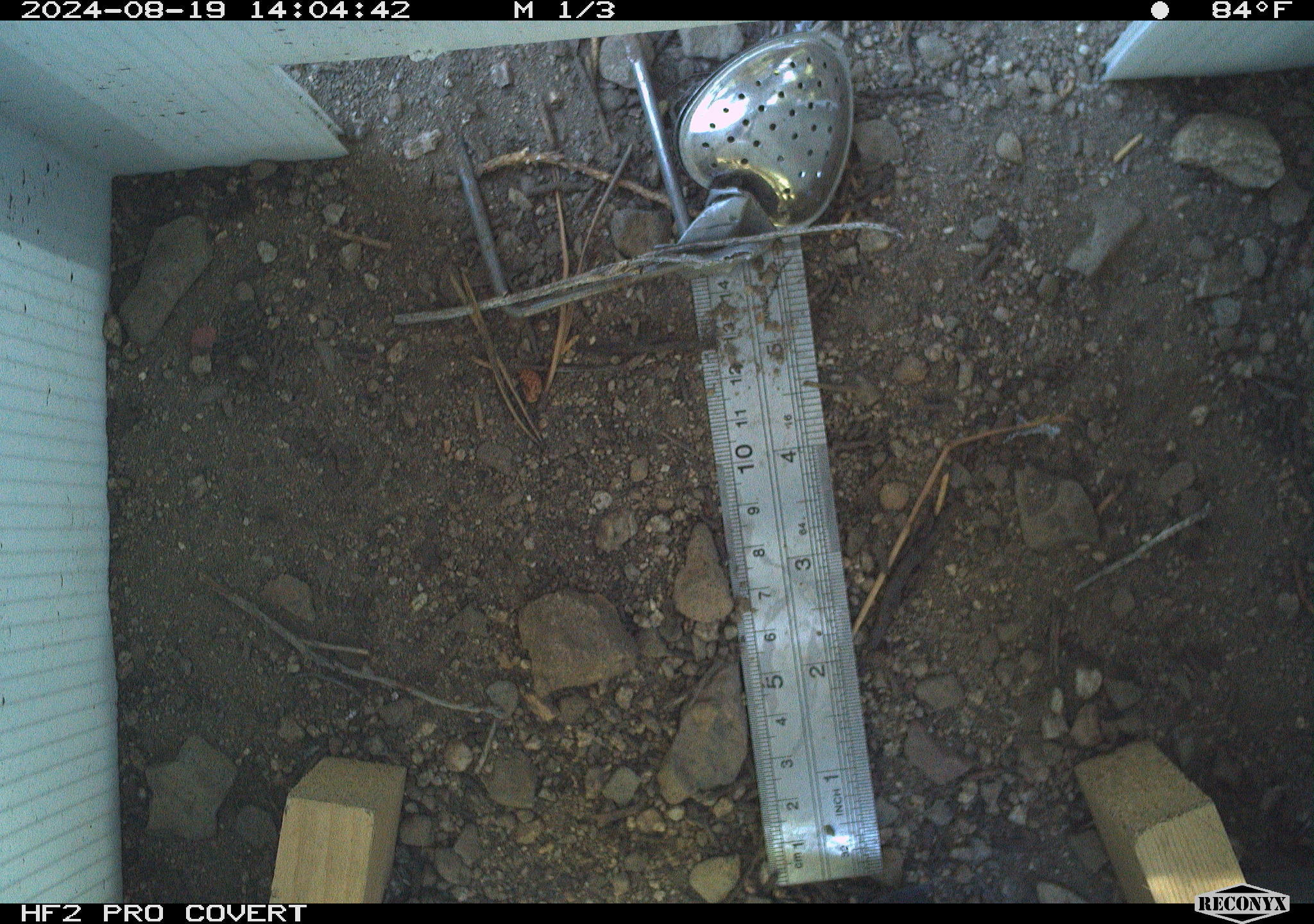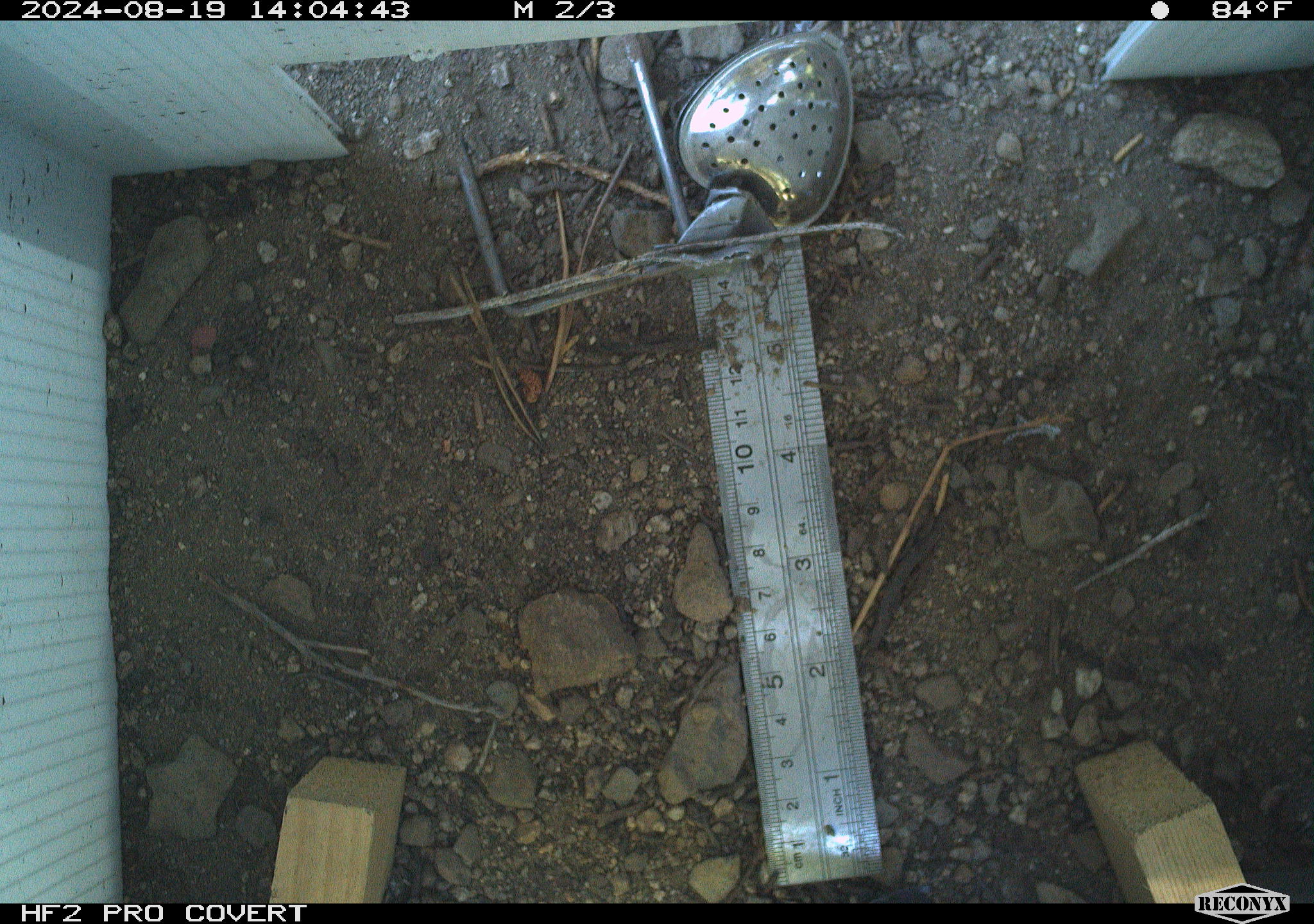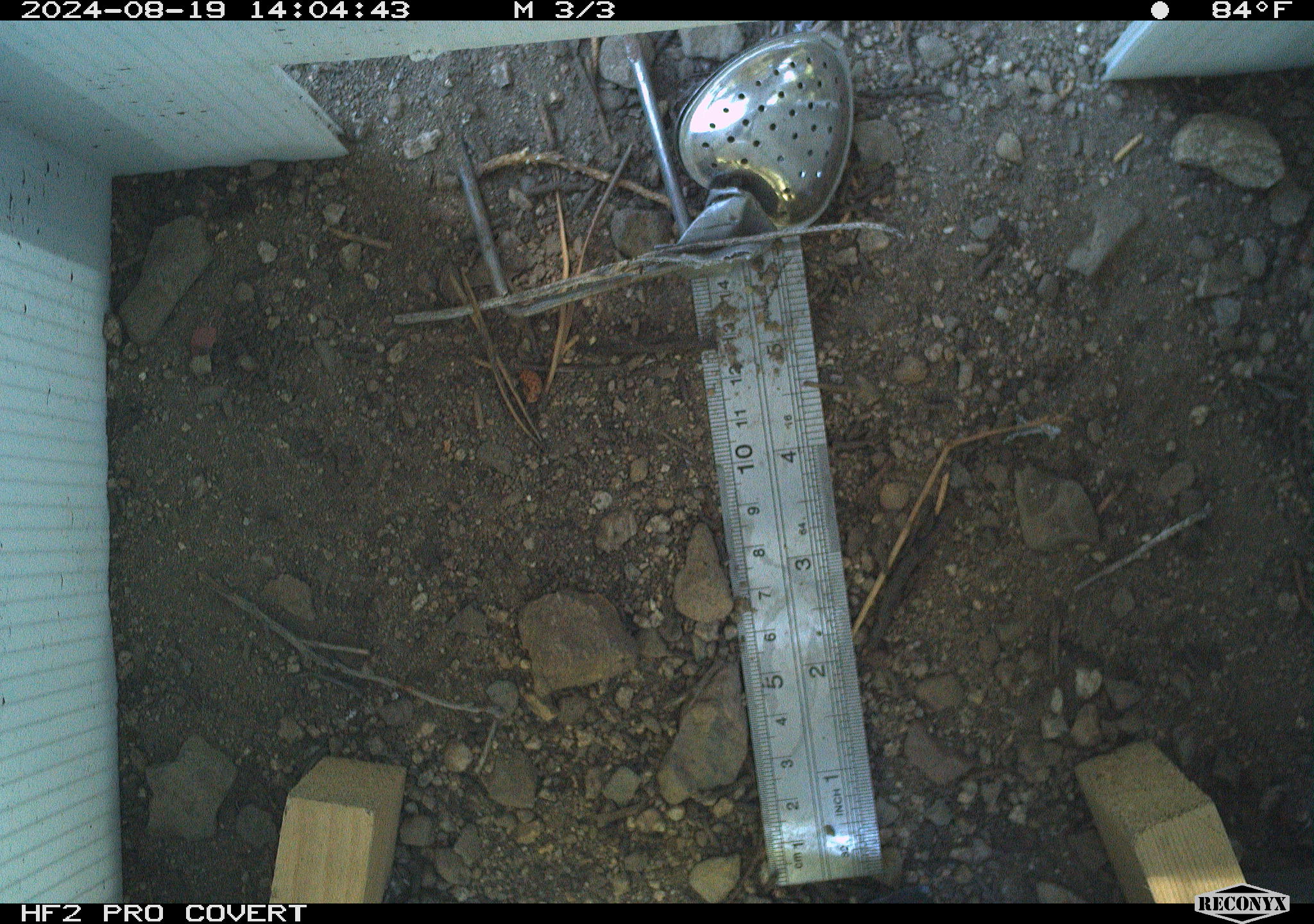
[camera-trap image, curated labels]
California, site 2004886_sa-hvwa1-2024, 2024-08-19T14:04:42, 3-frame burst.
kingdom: Animalia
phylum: Chordata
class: Mammalia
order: Rodentia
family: Sciuridae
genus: Neotamias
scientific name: Neotamias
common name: western chipmunks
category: neotamias species